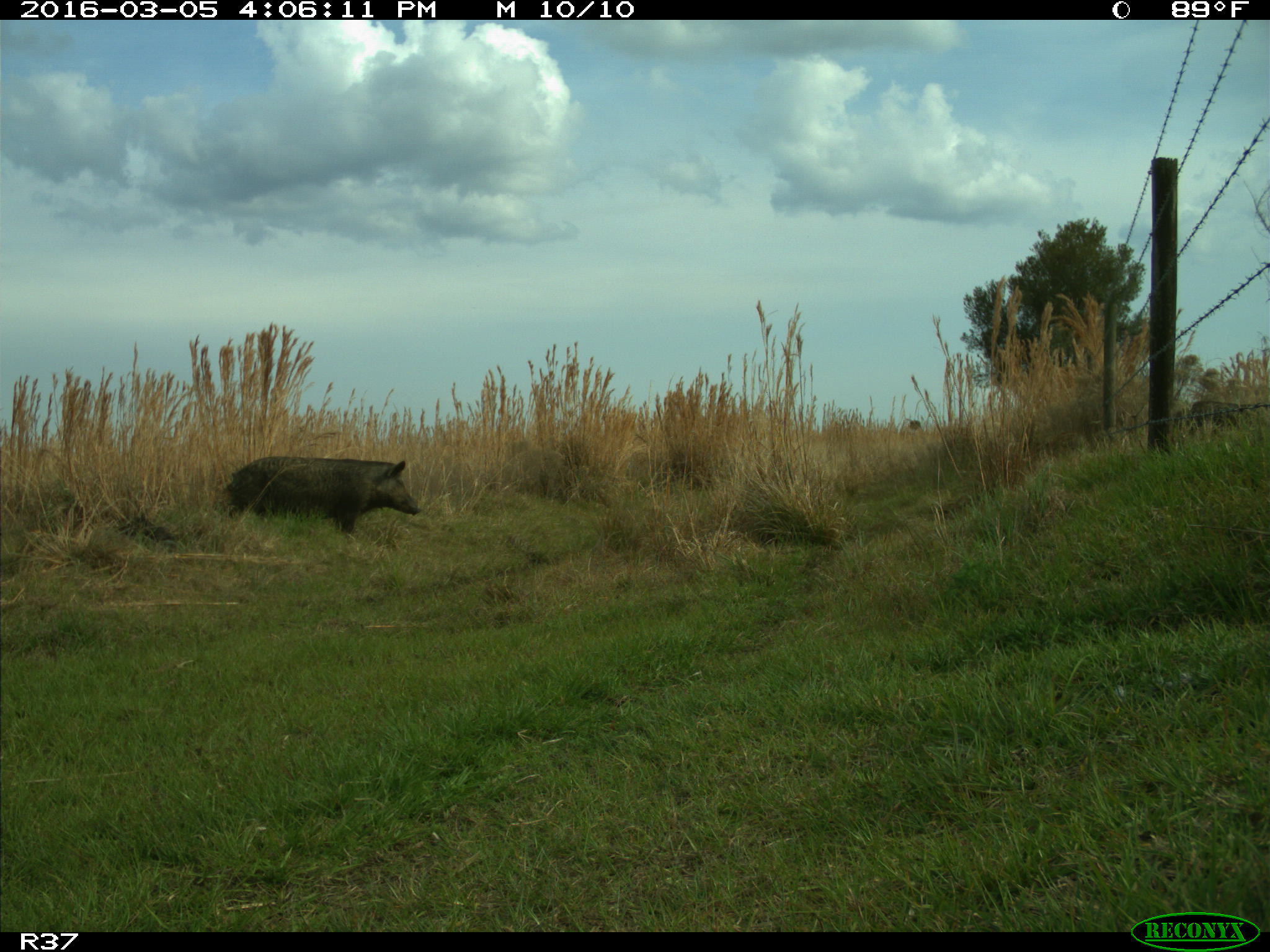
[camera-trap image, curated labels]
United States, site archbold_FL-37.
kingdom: Animalia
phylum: Chordata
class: Mammalia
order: Artiodactyla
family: Suidae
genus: Sus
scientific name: Sus scrofa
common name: wild boar